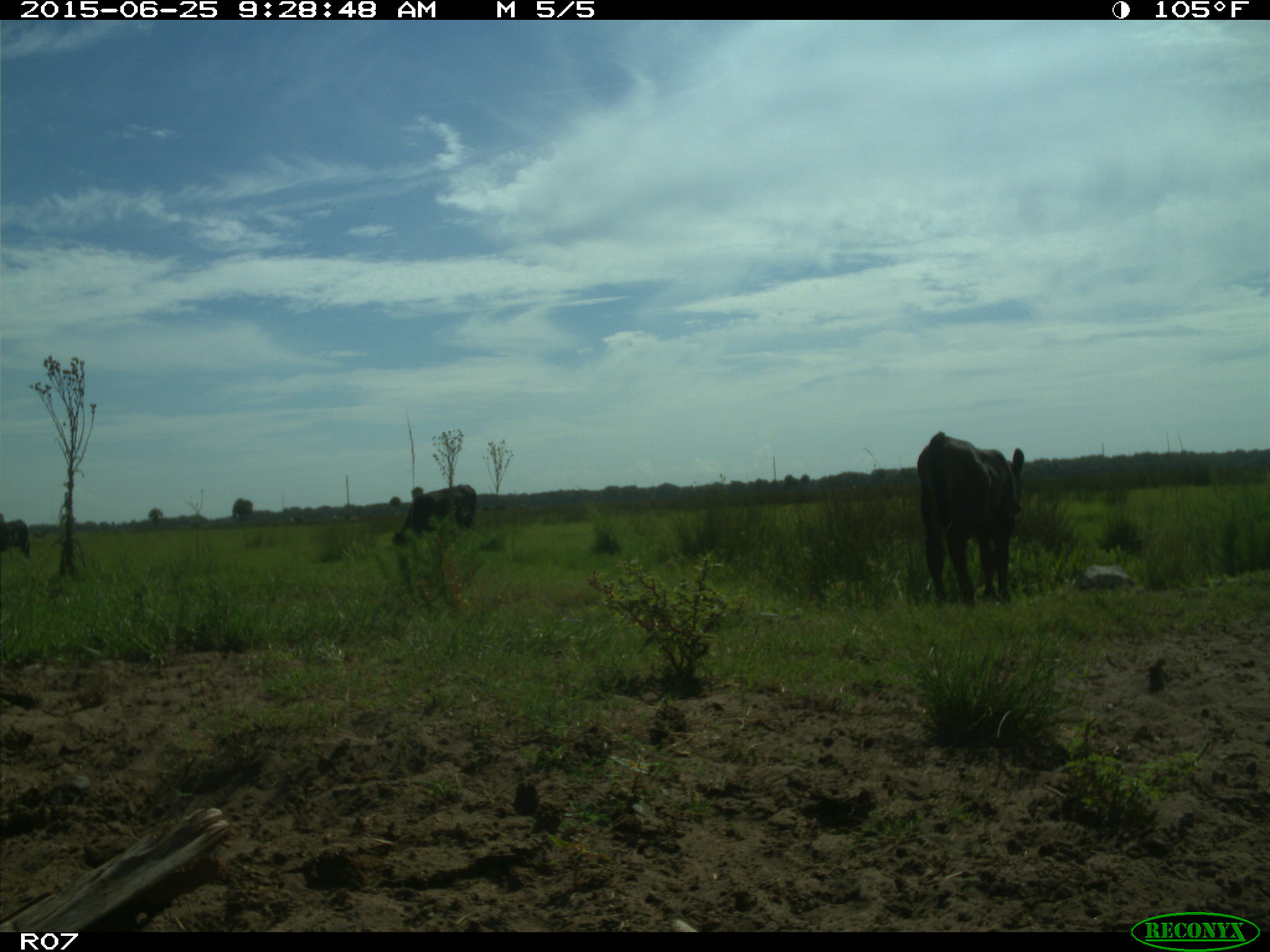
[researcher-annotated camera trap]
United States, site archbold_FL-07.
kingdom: Animalia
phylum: Chordata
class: Mammalia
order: Artiodactyla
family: Bovidae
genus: Bos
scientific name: Bos taurus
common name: domestic cow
Bos taurus (domestic cow).